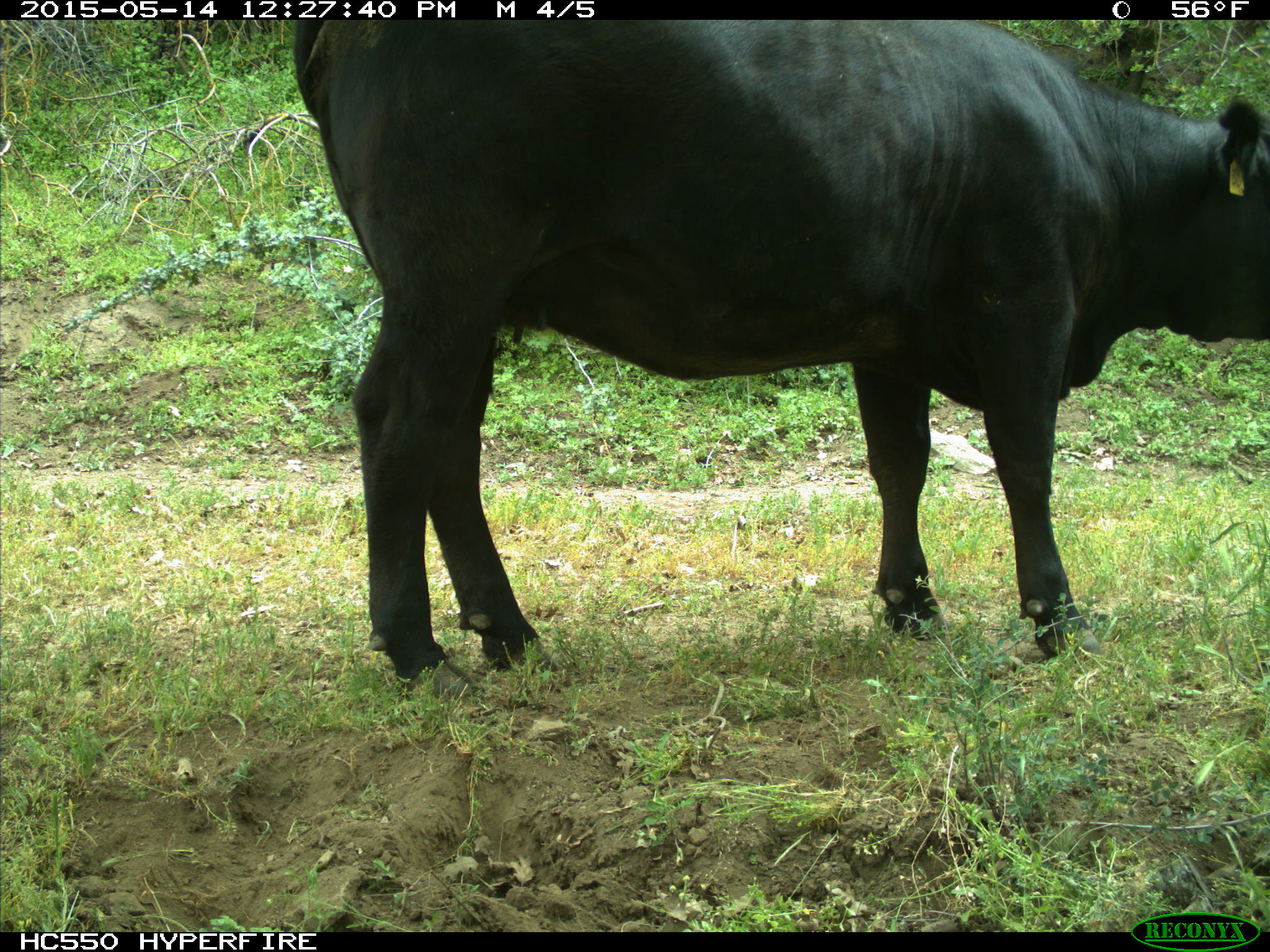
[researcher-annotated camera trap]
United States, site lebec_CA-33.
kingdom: Animalia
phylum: Chordata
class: Mammalia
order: Artiodactyla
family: Bovidae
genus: Bos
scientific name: Bos taurus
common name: domestic cow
Bos taurus (domestic cow).